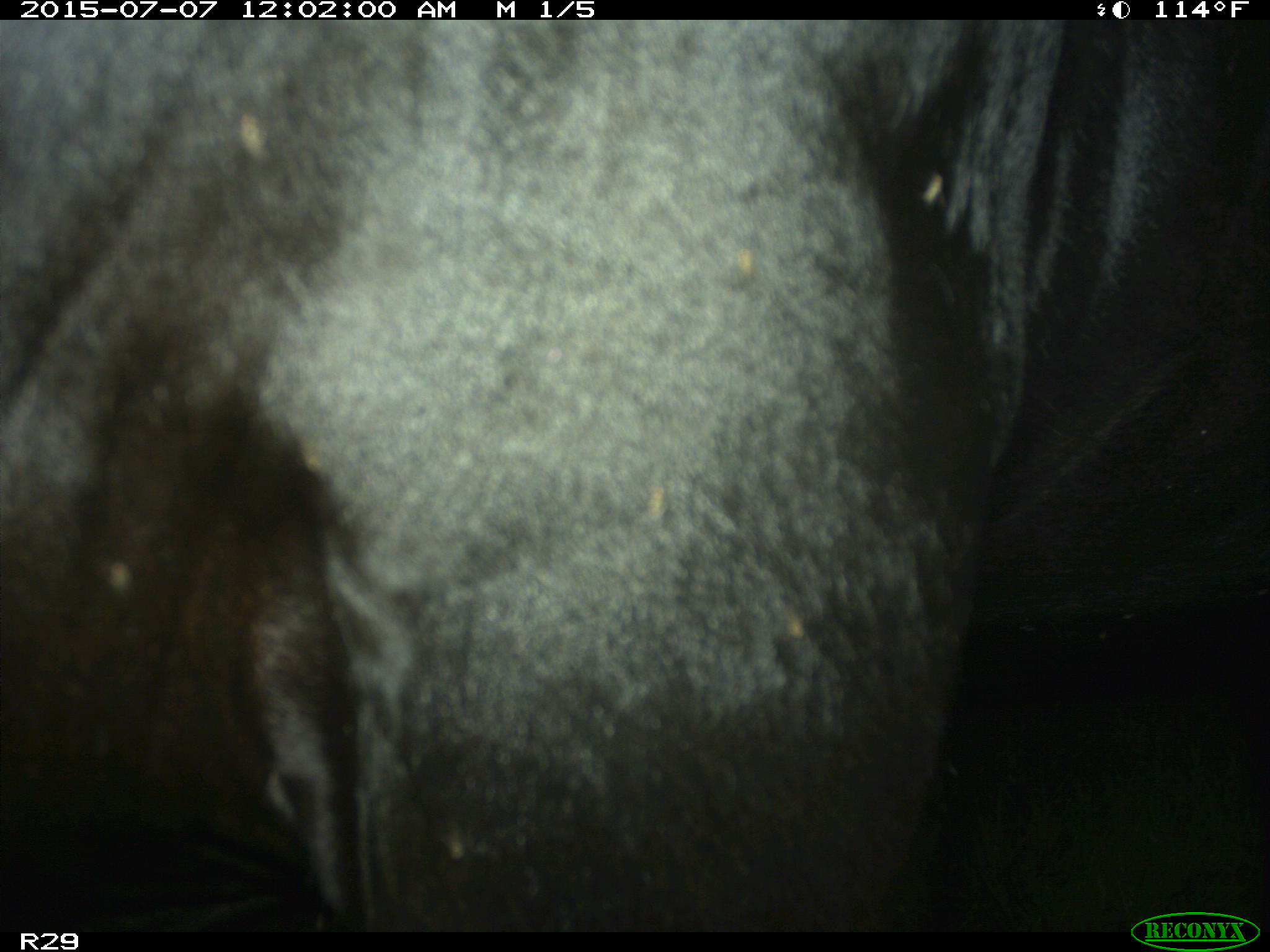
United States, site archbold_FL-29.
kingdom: Animalia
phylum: Chordata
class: Mammalia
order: Artiodactyla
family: Bovidae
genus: Bos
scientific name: Bos taurus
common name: domestic cow